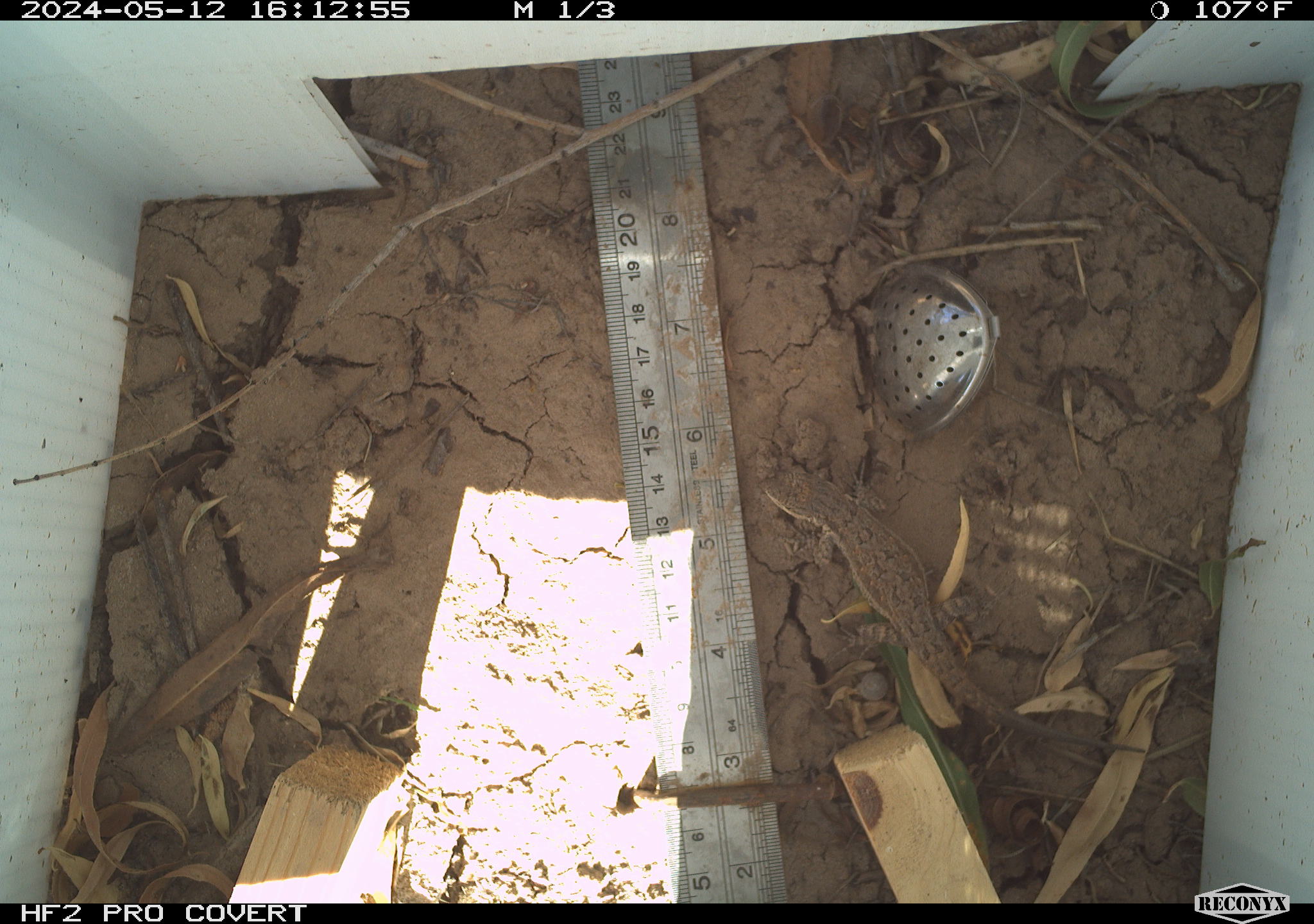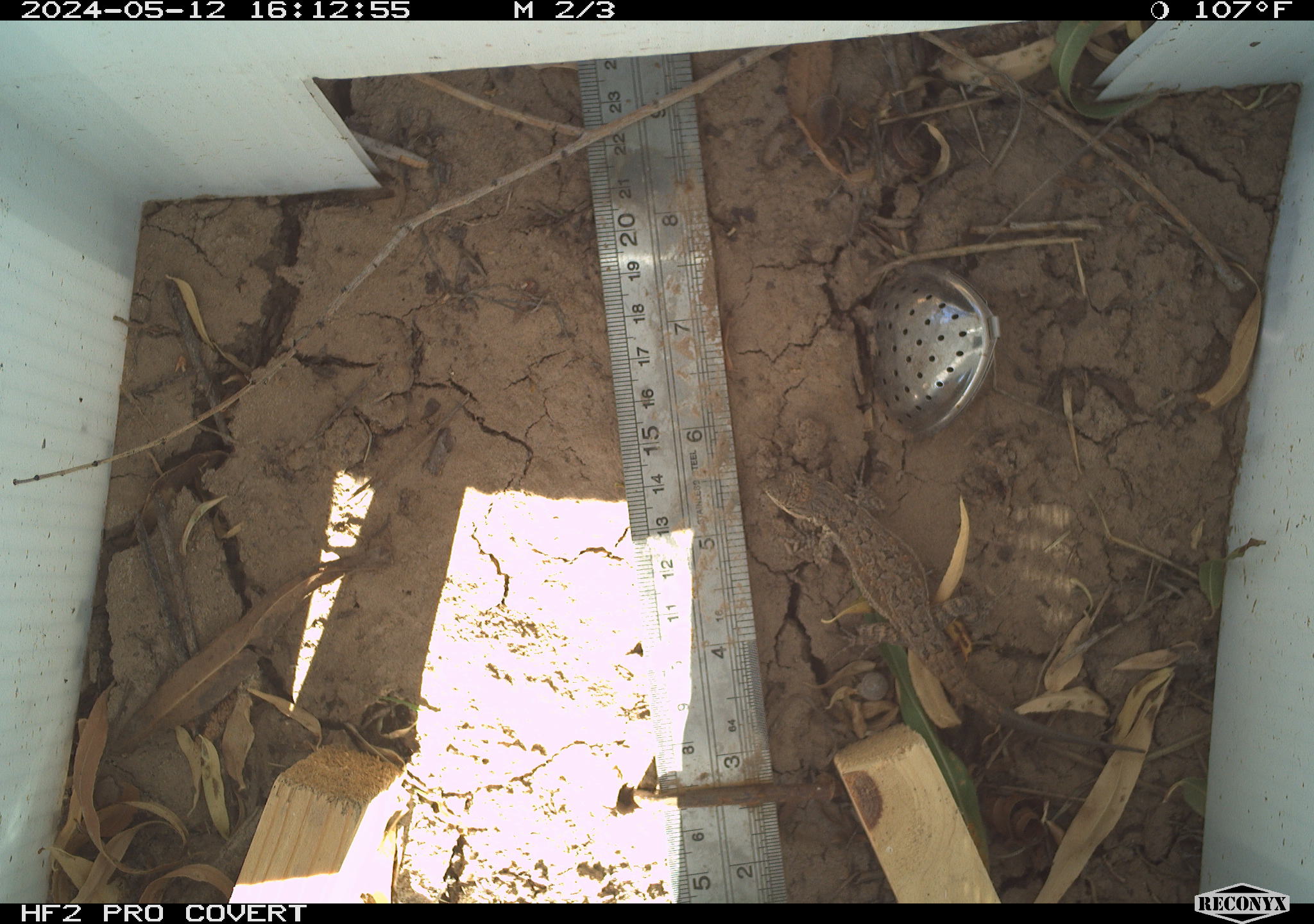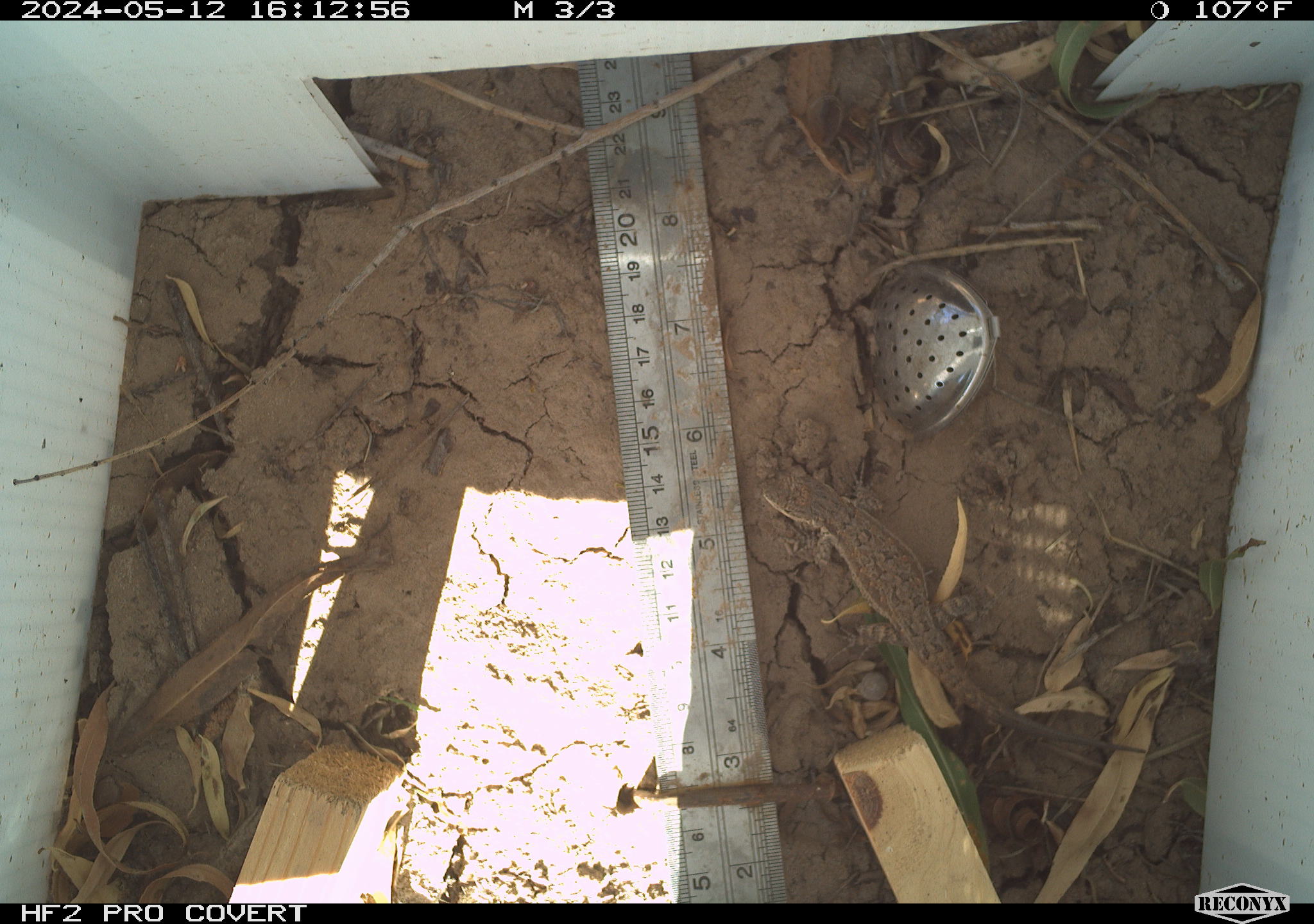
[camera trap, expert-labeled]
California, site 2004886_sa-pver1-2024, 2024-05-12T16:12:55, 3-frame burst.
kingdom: Animalia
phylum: Chordata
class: Reptilia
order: Squamata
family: Phrynosomatidae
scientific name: Phrynosomatidae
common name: phrynosomatid lizards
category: phrynosomatidae family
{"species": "phrynosomatidae family (phrynosomatid lizards) (Phrynosomatidae)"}